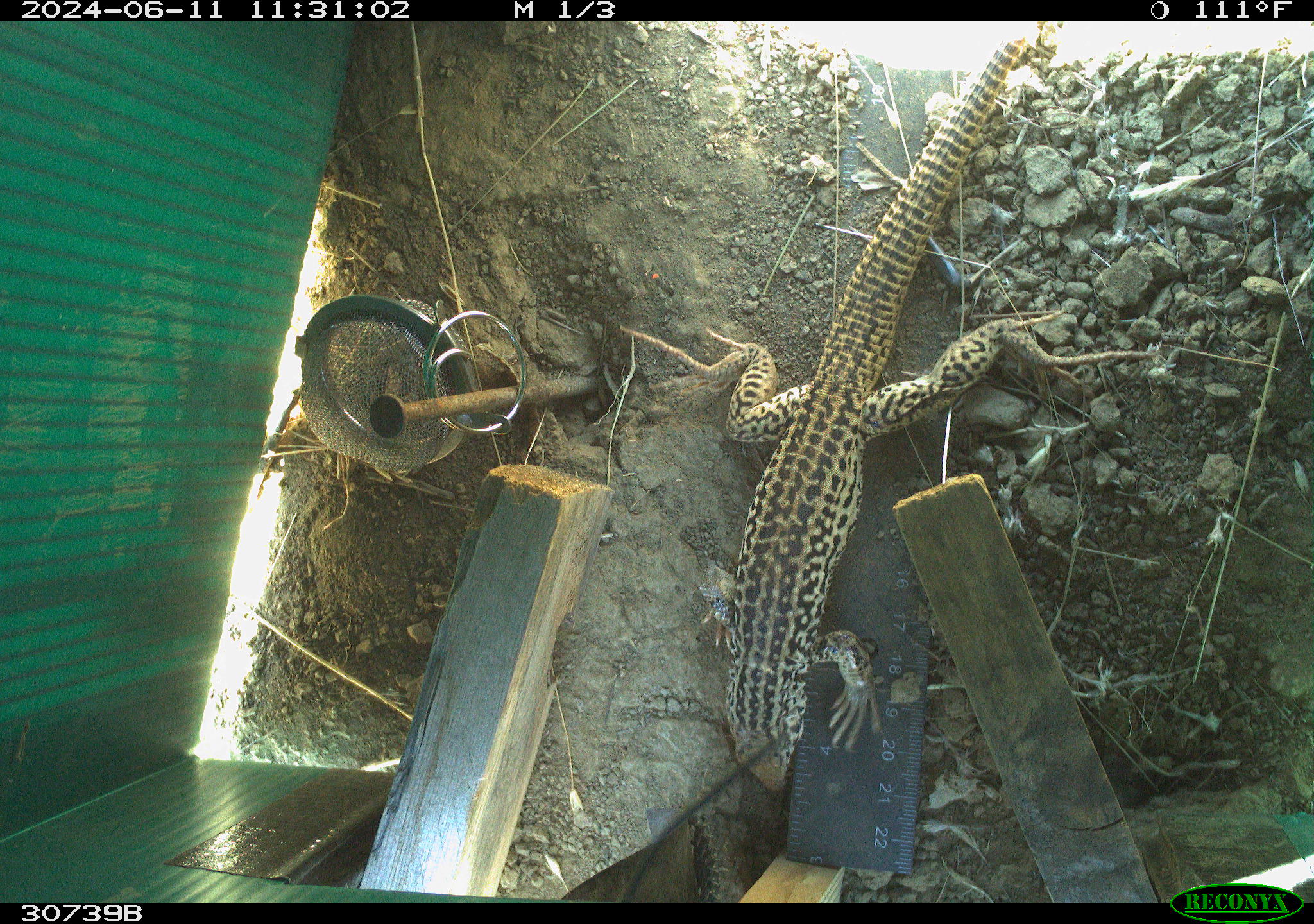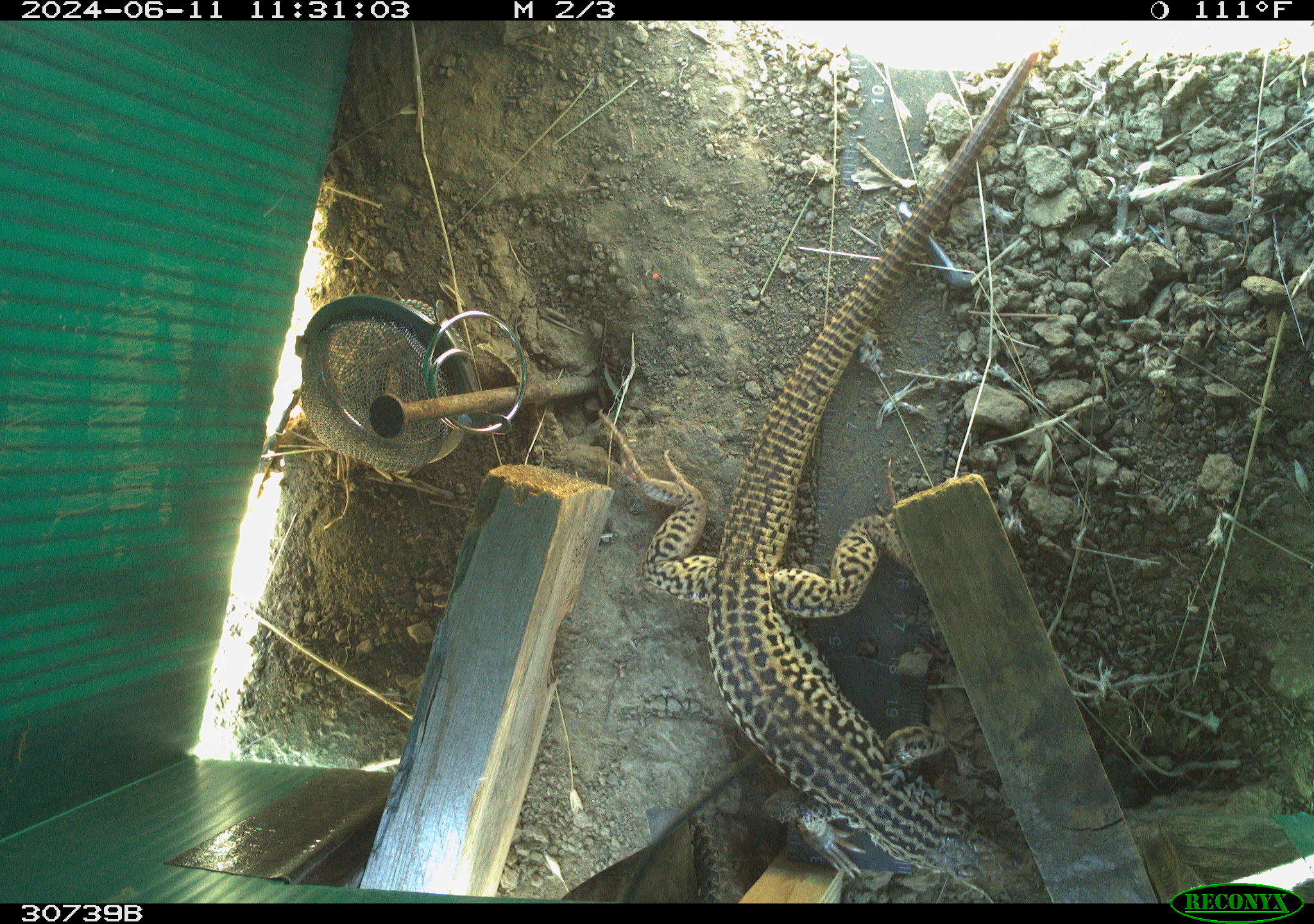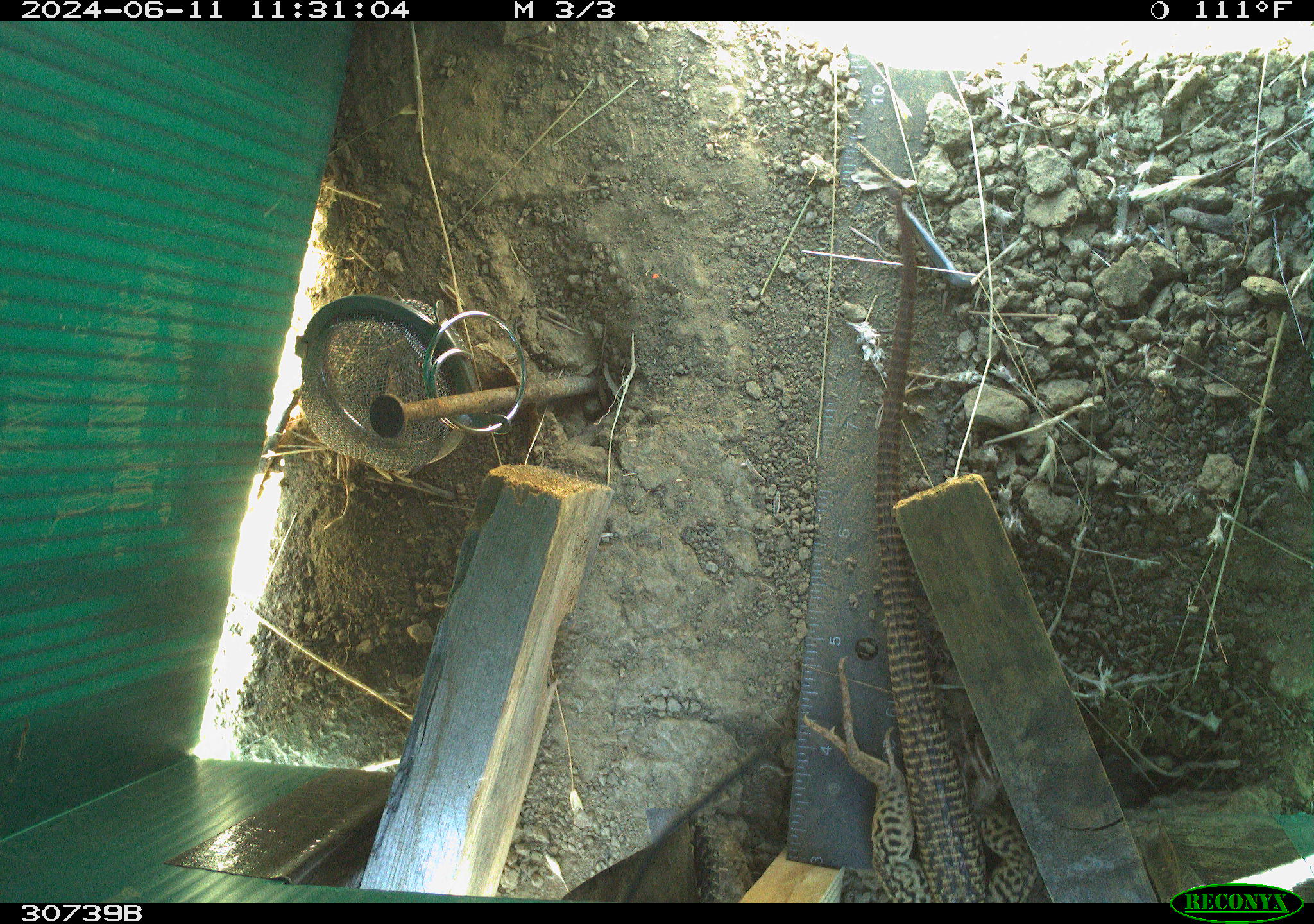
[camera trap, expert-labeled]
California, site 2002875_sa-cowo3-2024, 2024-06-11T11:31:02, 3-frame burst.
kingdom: Animalia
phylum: Chordata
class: Reptilia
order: Squamata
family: Teiidae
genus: Aspidoscelis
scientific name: Aspidoscelis tigris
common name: western whiptail